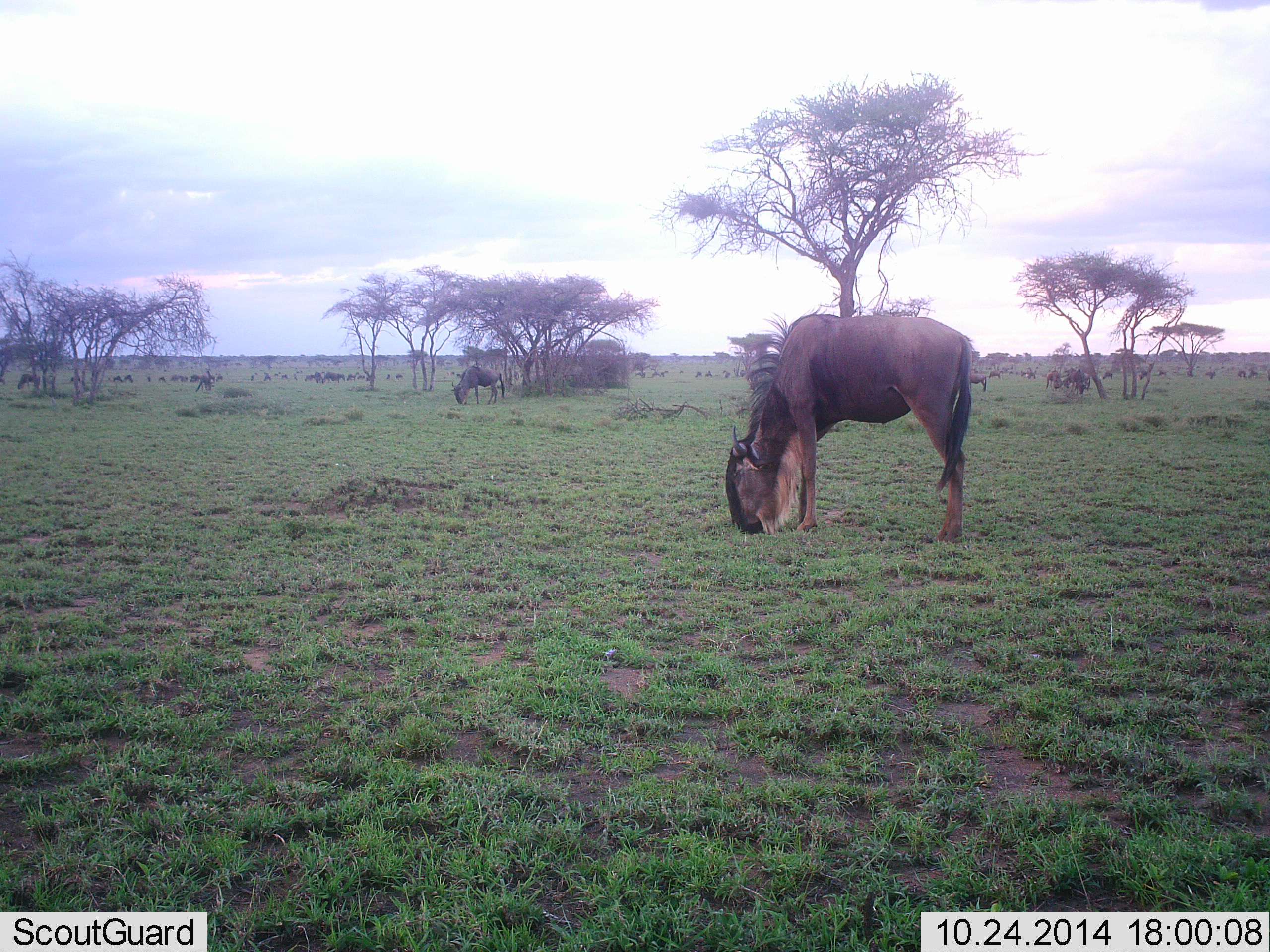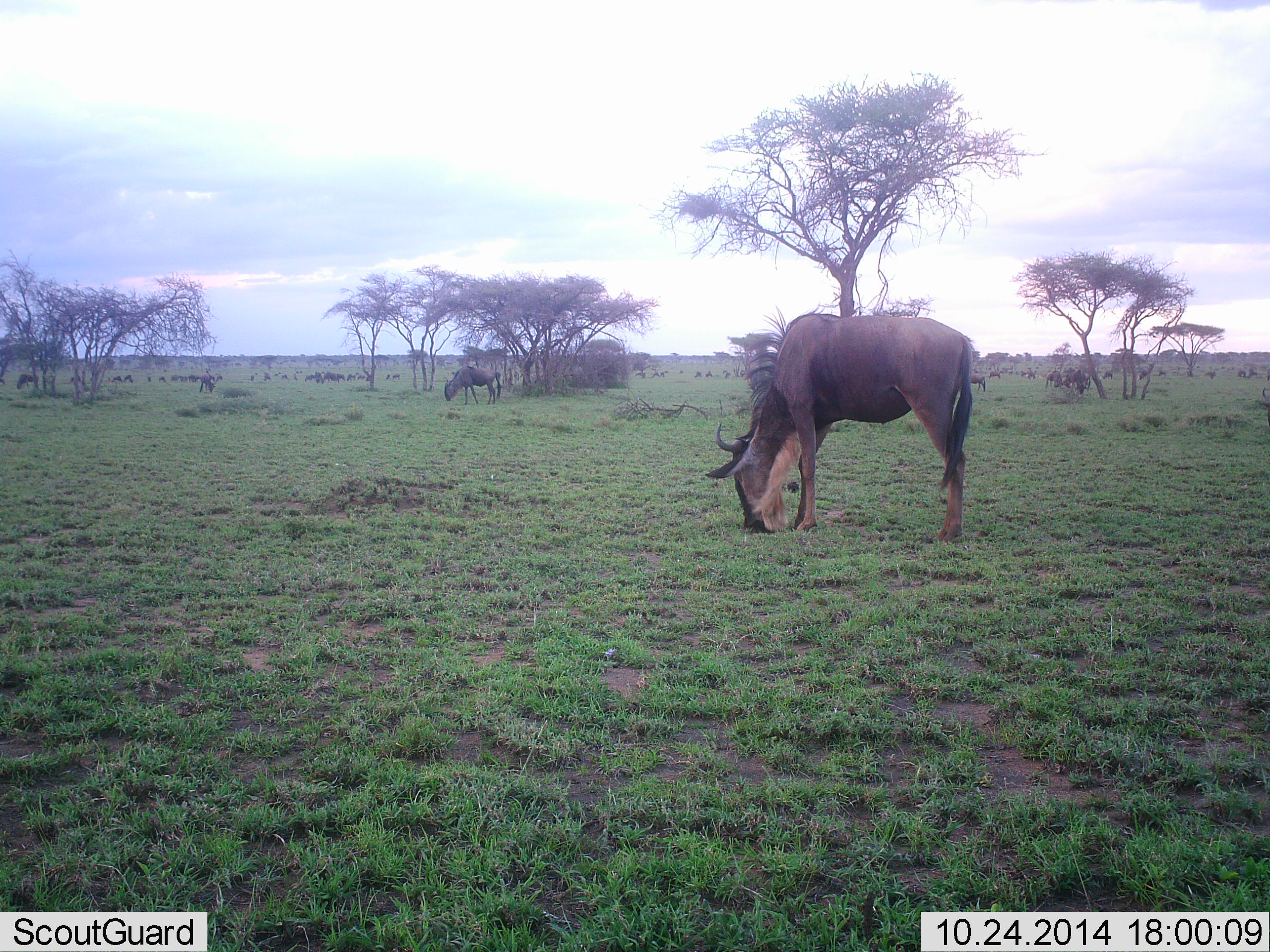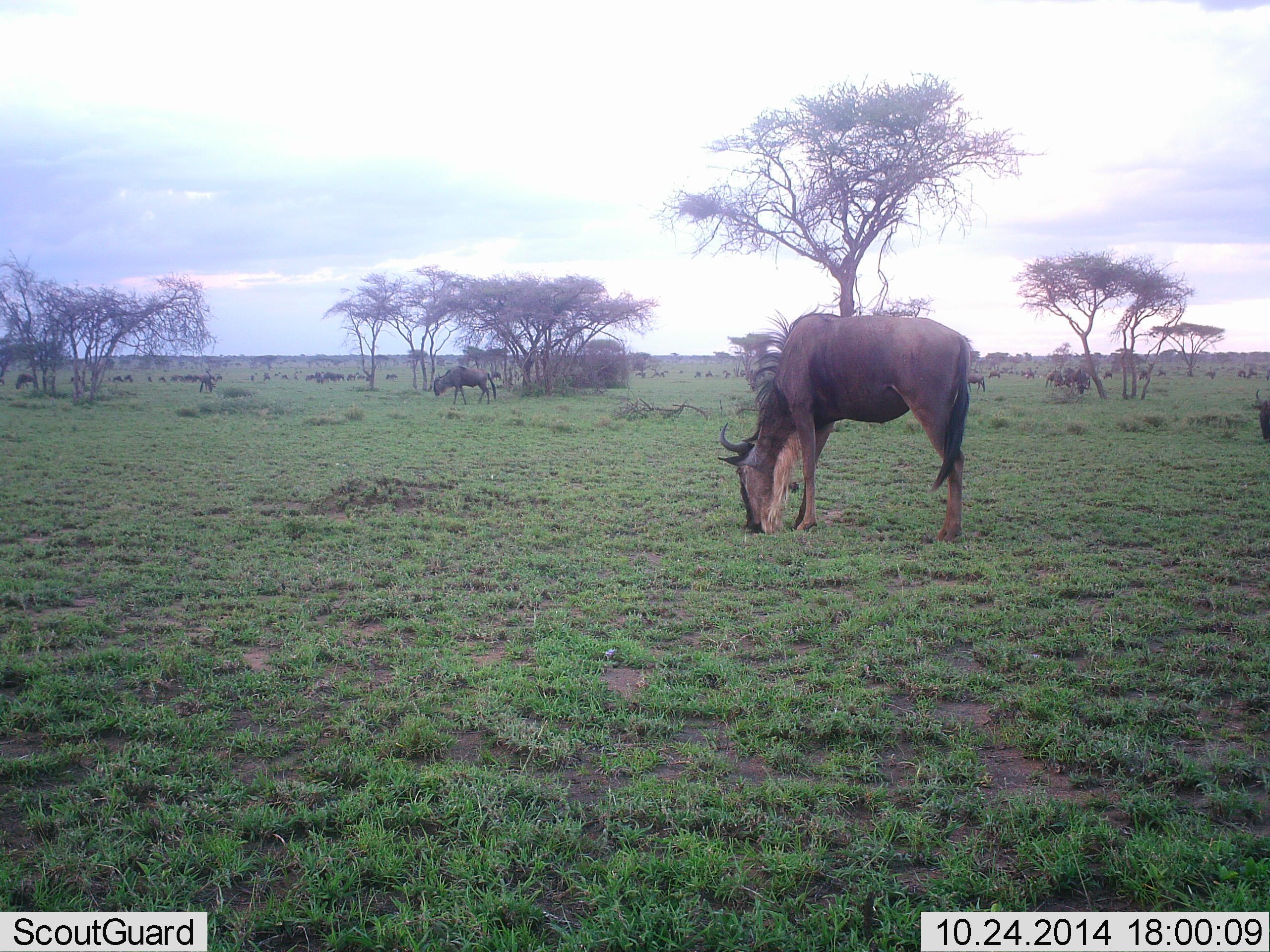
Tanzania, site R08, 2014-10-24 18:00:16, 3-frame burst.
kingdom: Animalia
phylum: Chordata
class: Mammalia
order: Artiodactyla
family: Bovidae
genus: Connochaetes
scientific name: Connochaetes taurinus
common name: blue wildebeest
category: wildebeest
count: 11-50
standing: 40%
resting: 0%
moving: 20%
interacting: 0%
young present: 0%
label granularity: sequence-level